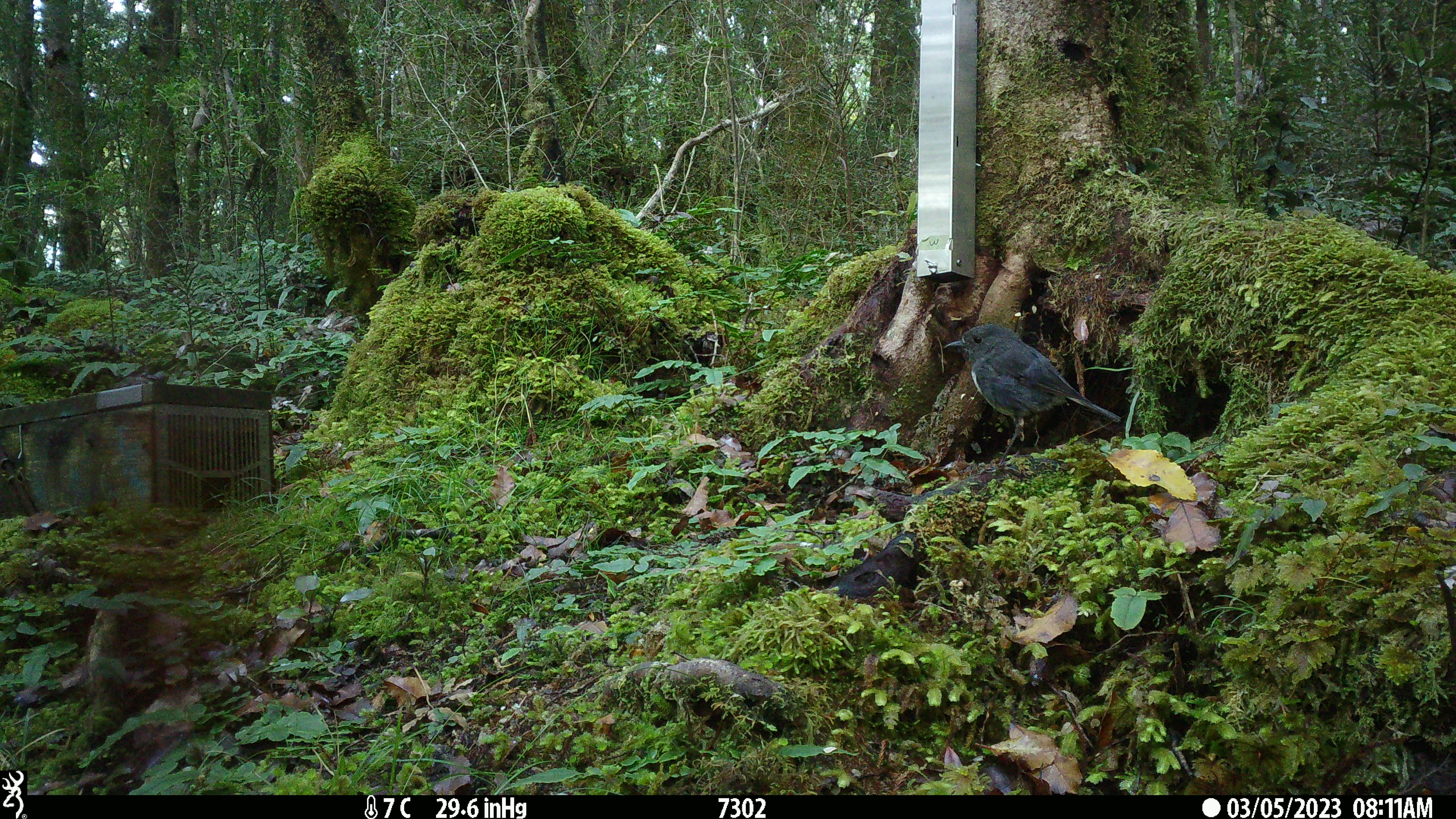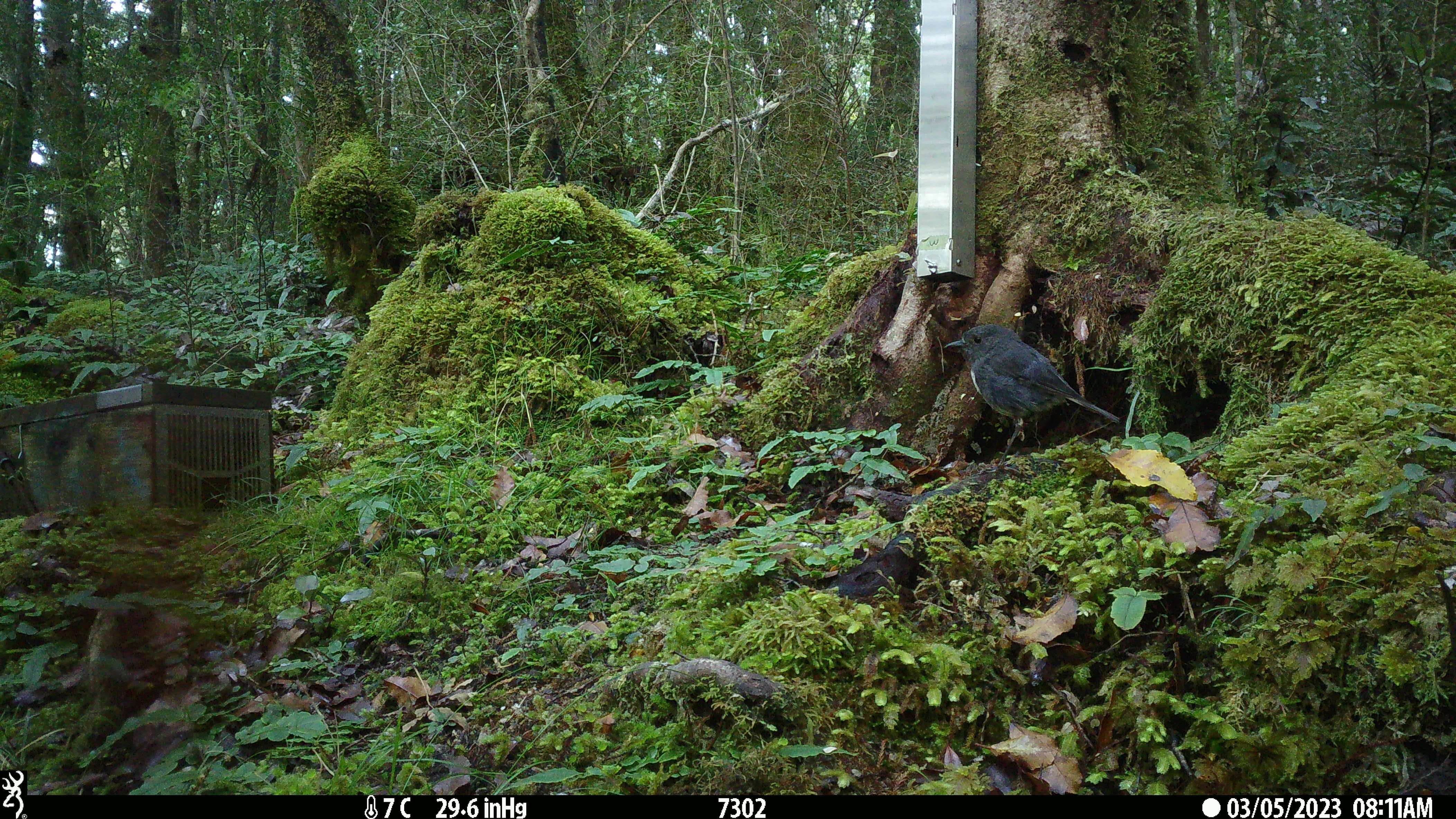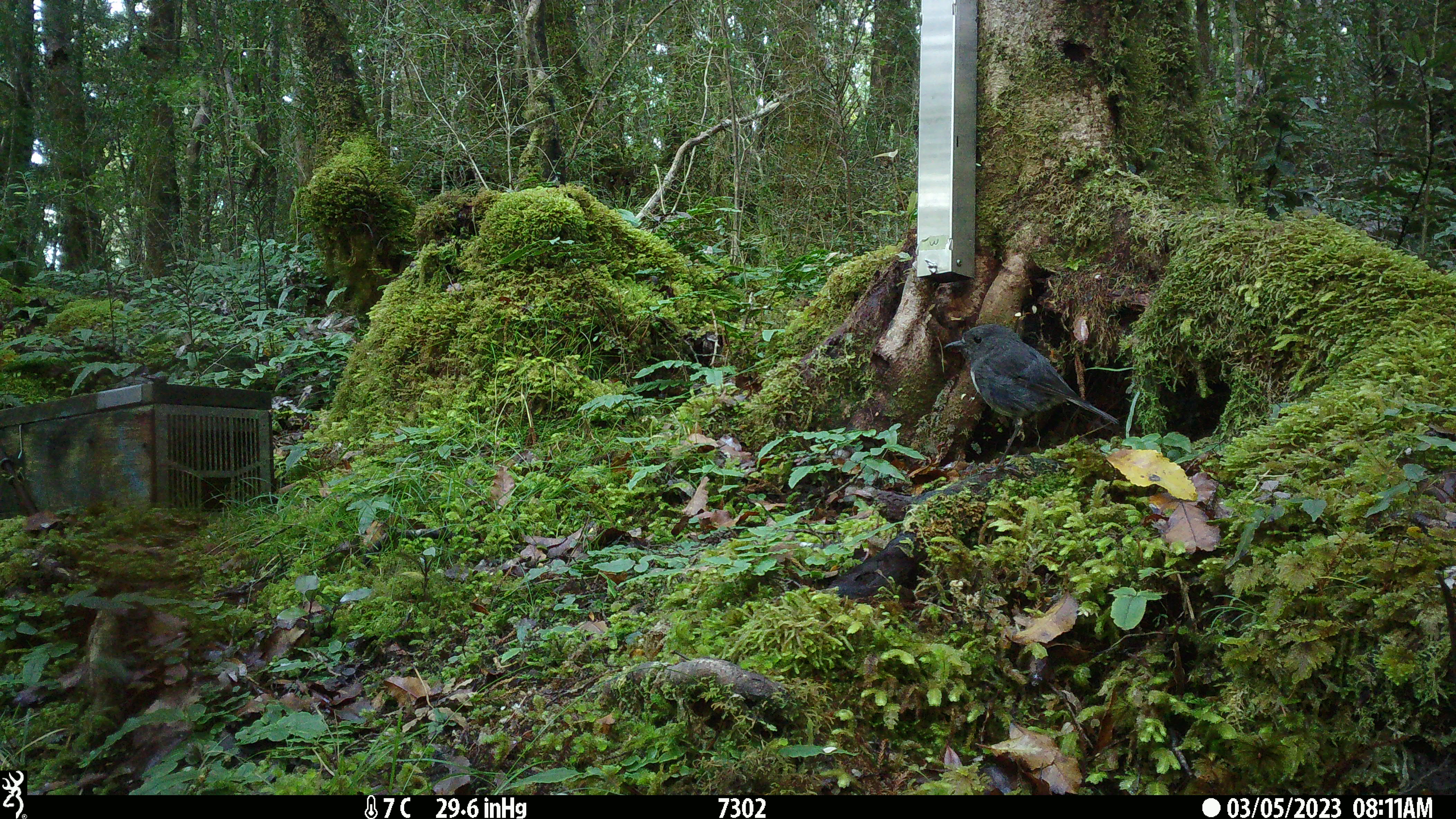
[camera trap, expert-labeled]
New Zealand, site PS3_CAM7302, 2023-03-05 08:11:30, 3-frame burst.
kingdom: Animalia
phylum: Chordata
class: Aves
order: Passeriformes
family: Petroicidae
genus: Petroica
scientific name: Petroica australis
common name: new zealand robin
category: robin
Robin (new zealand robin) (Petroica australis).